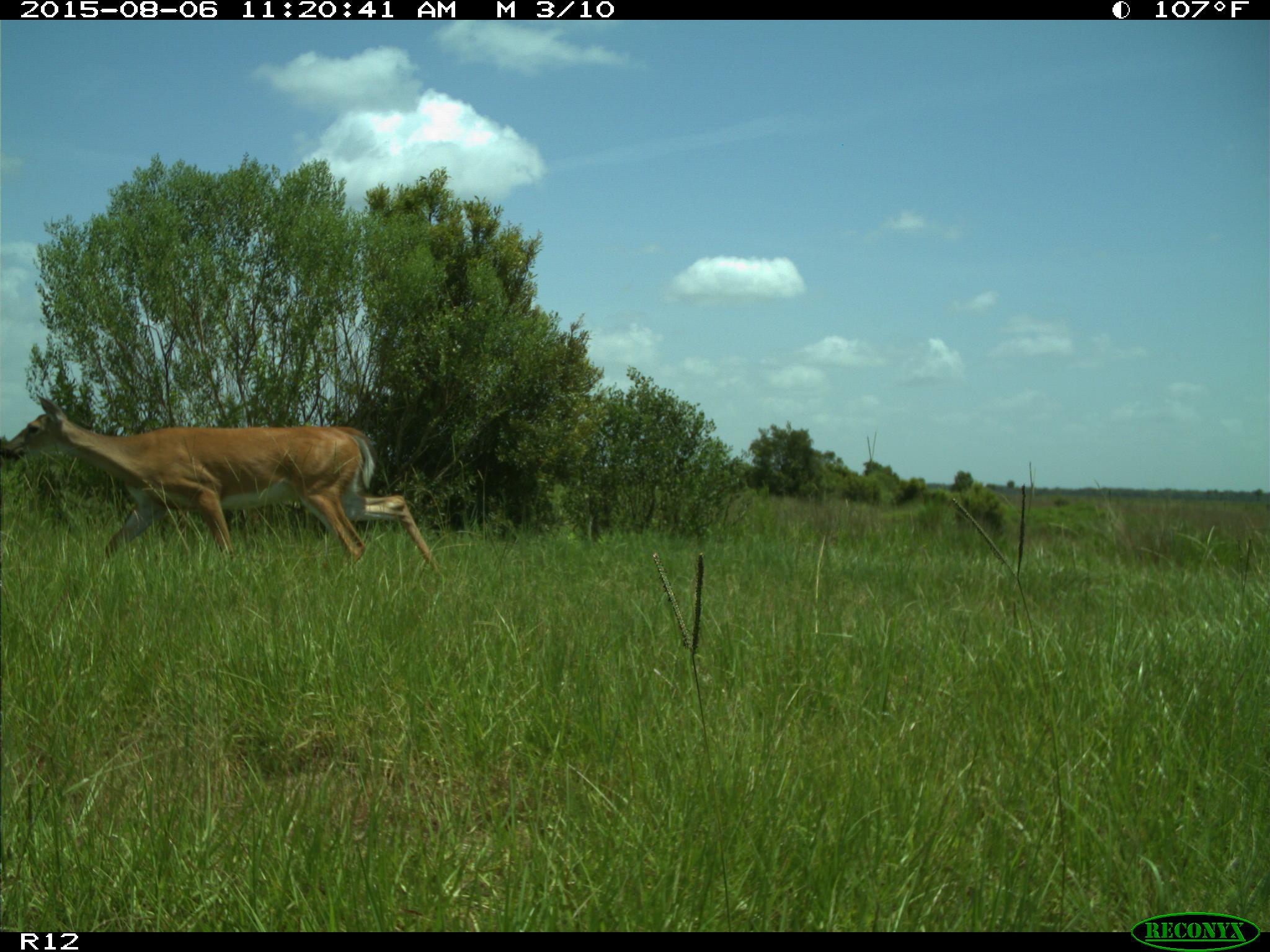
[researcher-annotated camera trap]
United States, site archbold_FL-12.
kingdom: Animalia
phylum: Chordata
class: Mammalia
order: Artiodactyla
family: Cervidae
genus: Odocoileus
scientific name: Odocoileus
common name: deer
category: unidentified deer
Unidentified deer (deer) (Odocoileus).